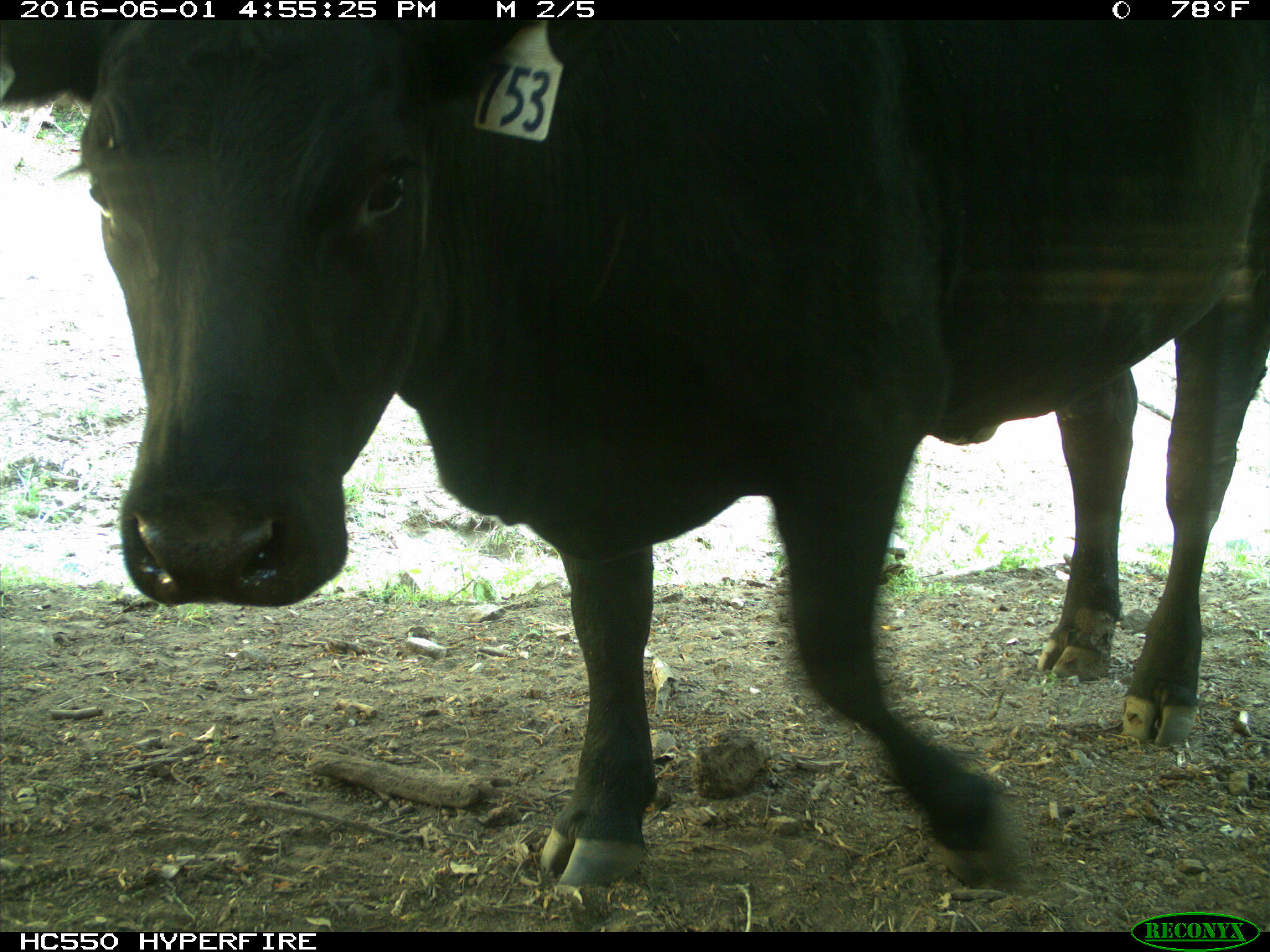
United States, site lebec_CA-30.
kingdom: Animalia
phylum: Chordata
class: Mammalia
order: Artiodactyla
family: Bovidae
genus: Bos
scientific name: Bos taurus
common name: domestic cow